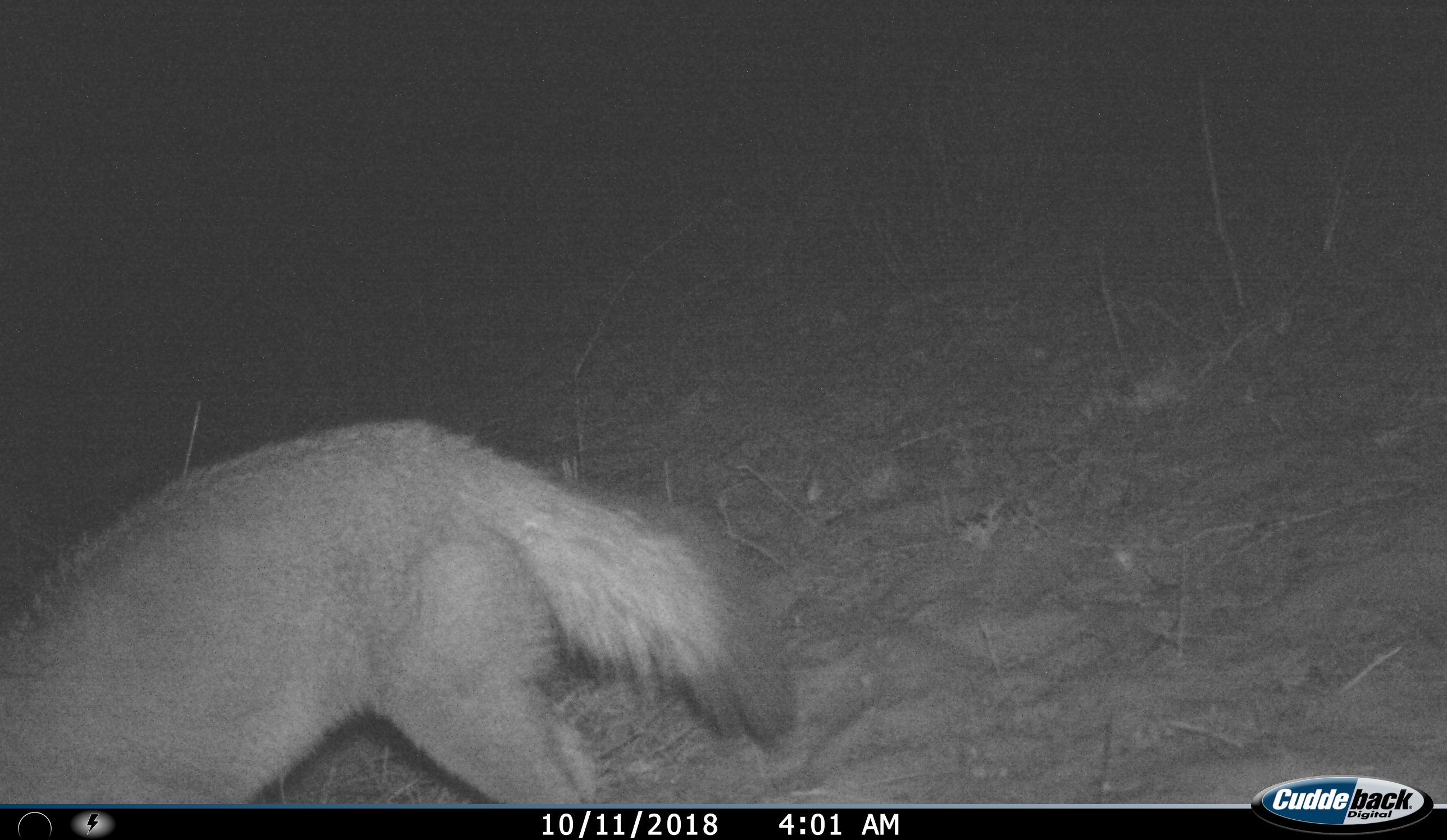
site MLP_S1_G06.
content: unidentified animal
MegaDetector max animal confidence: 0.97